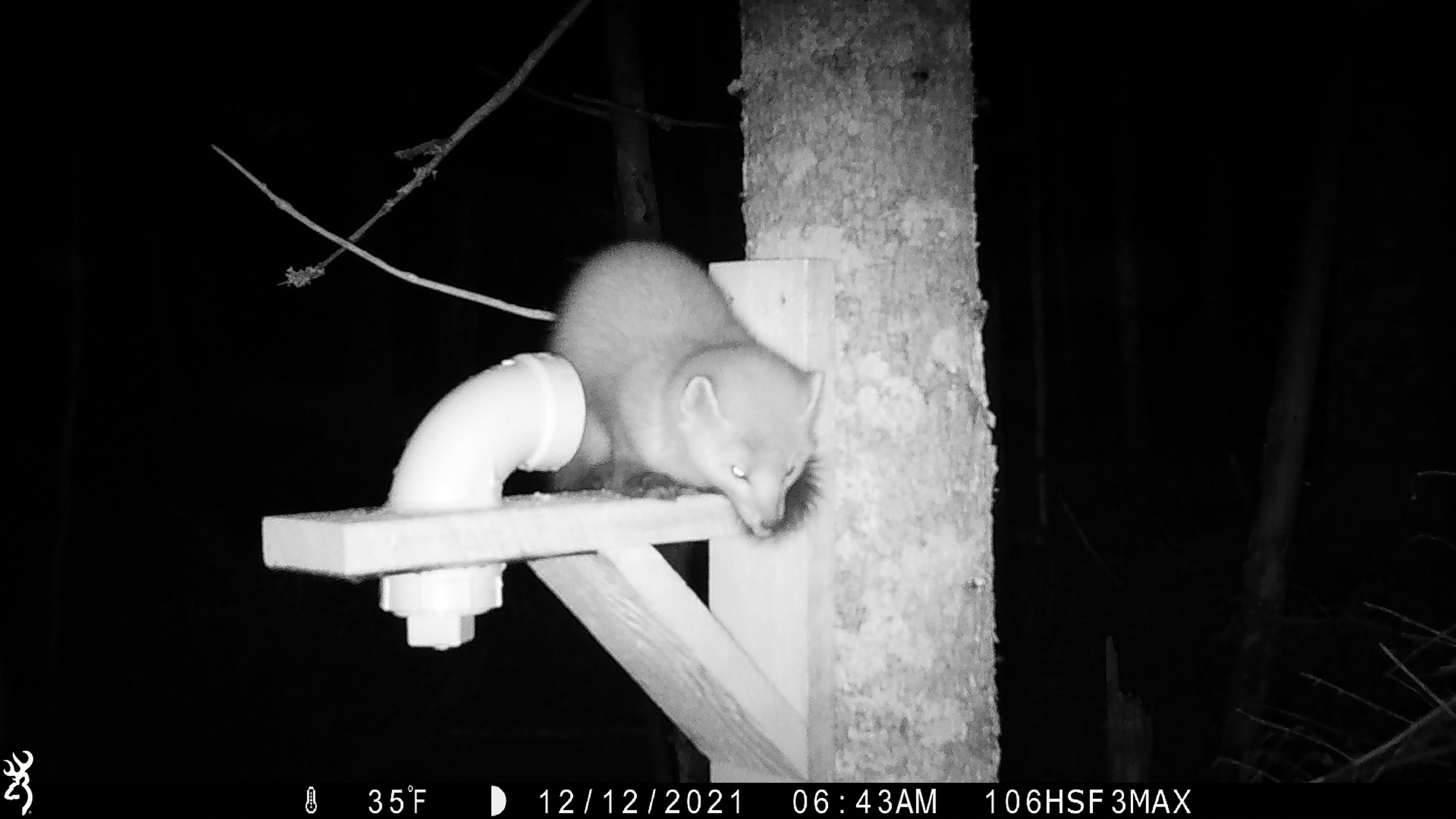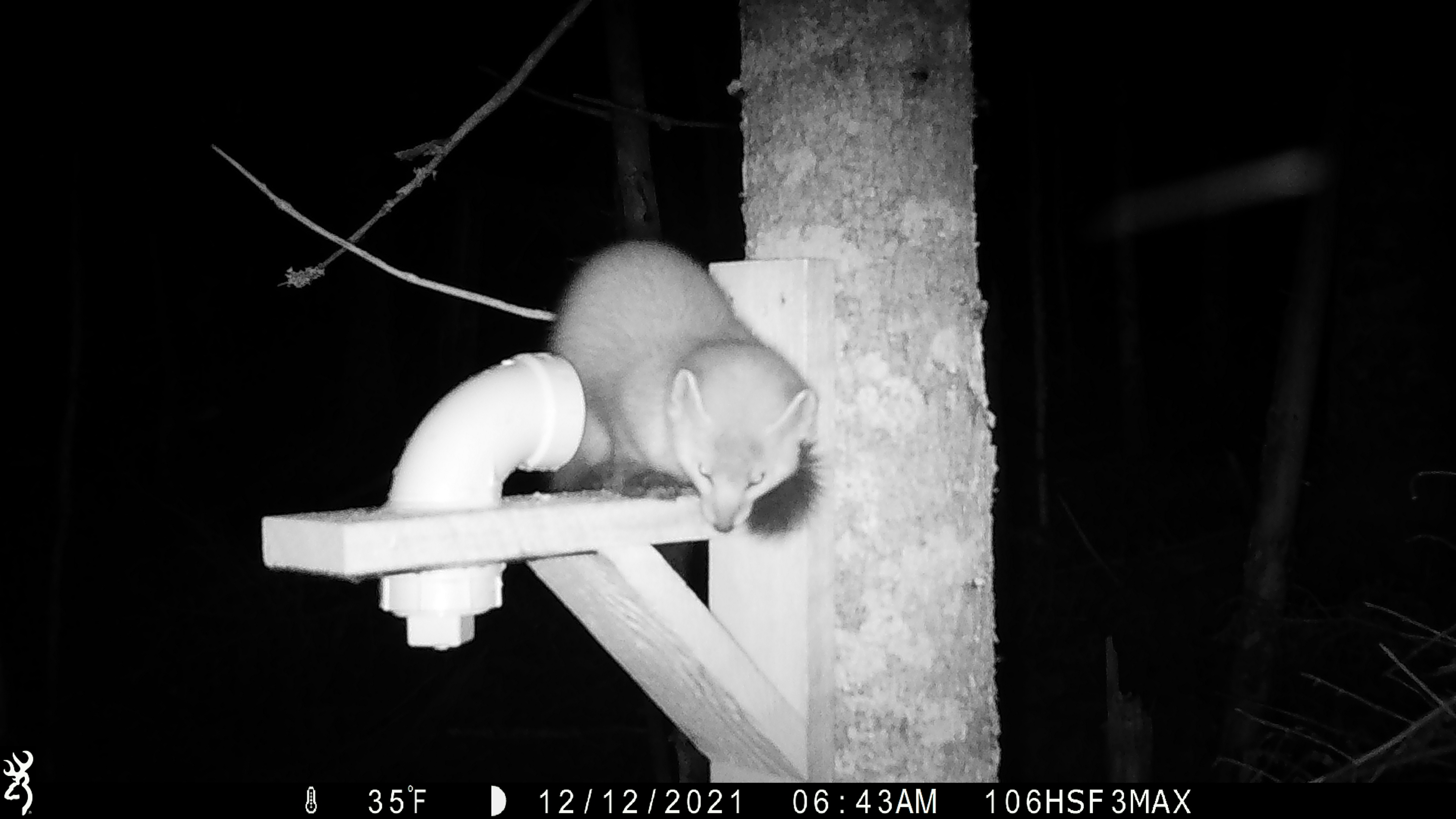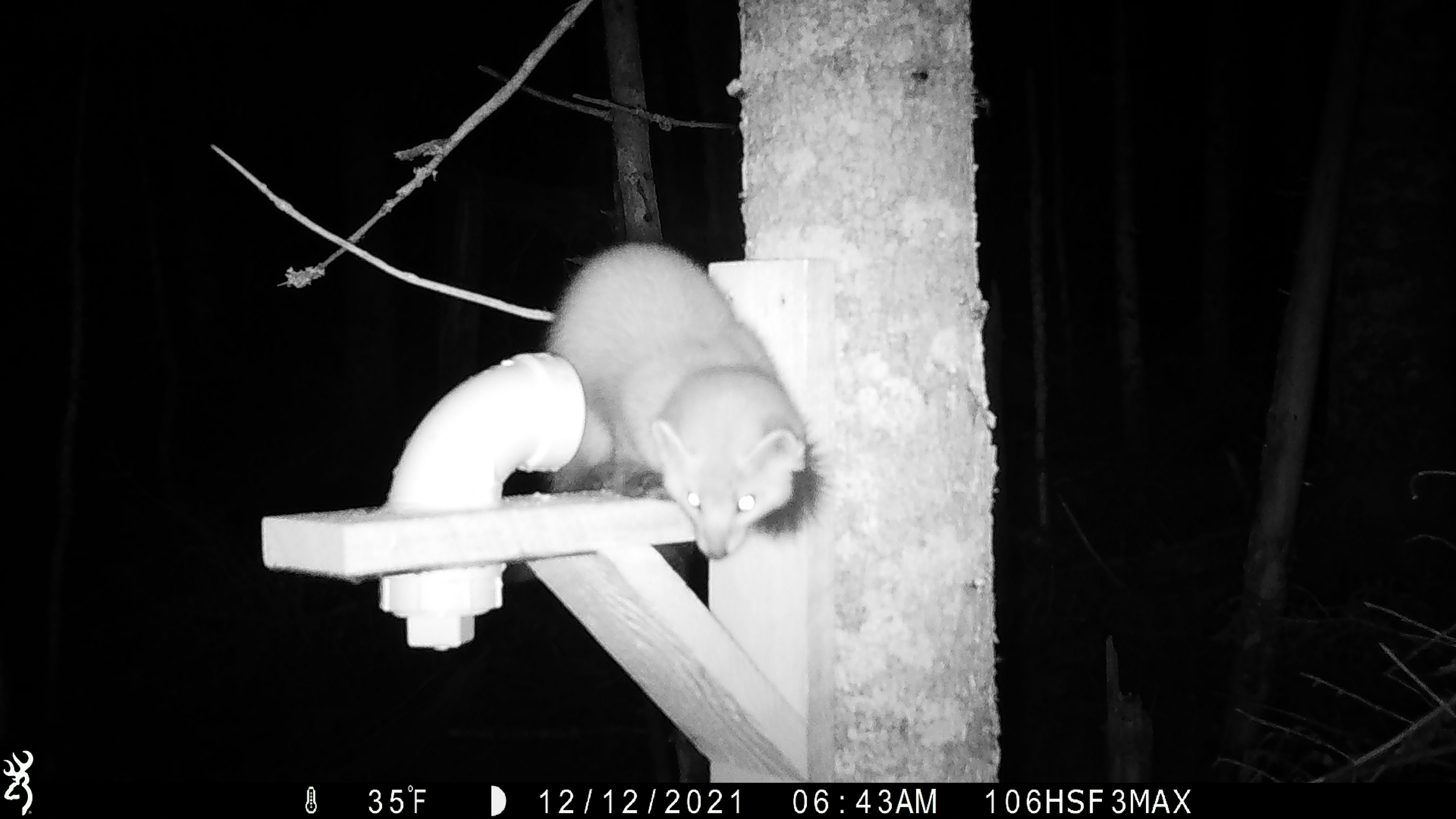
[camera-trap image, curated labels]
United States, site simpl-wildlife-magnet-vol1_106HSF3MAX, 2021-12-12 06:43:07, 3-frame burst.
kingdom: Animalia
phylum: Chordata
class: Mammalia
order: Carnivora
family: Mustelidae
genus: Martes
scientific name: Martes americana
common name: american marten